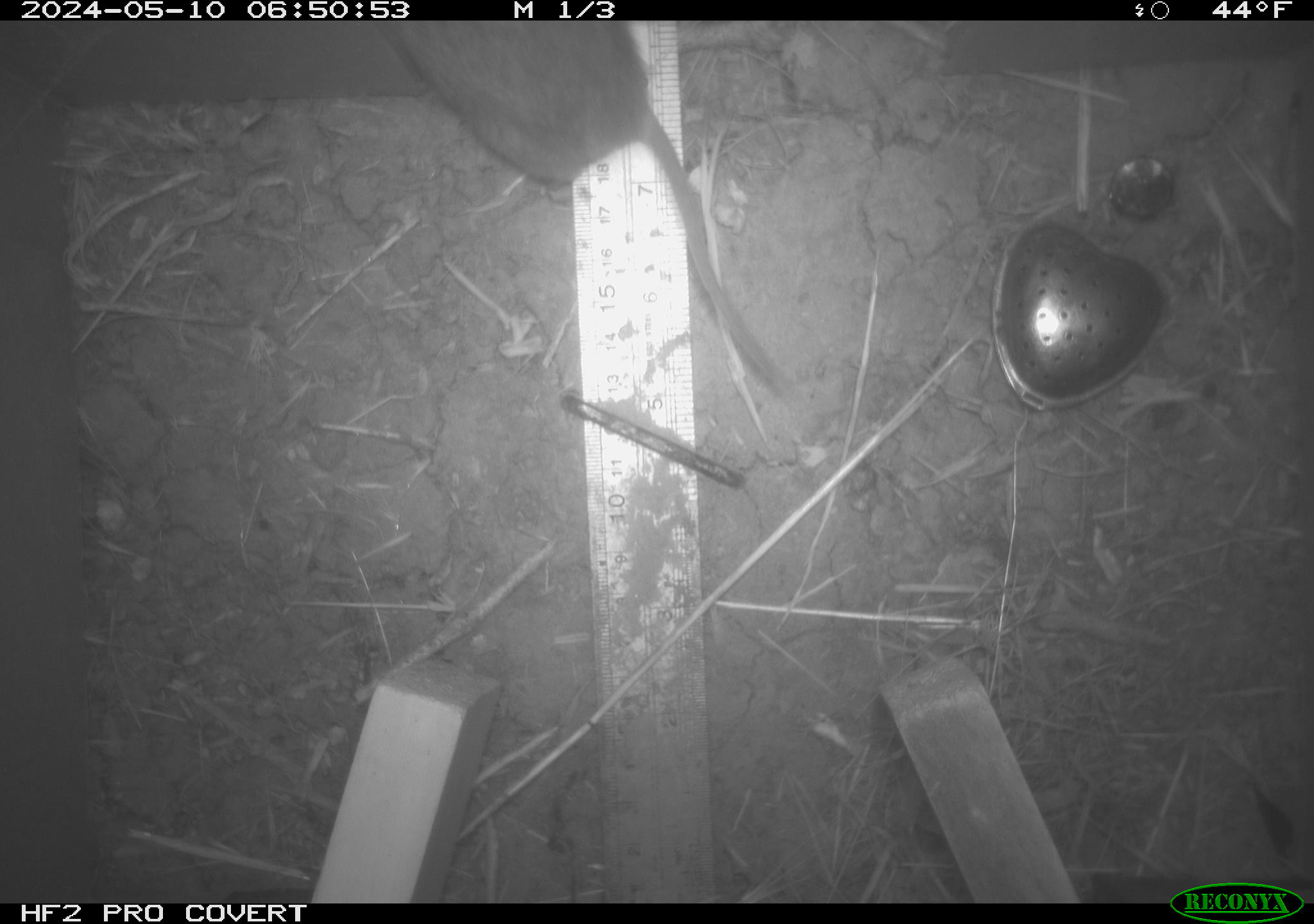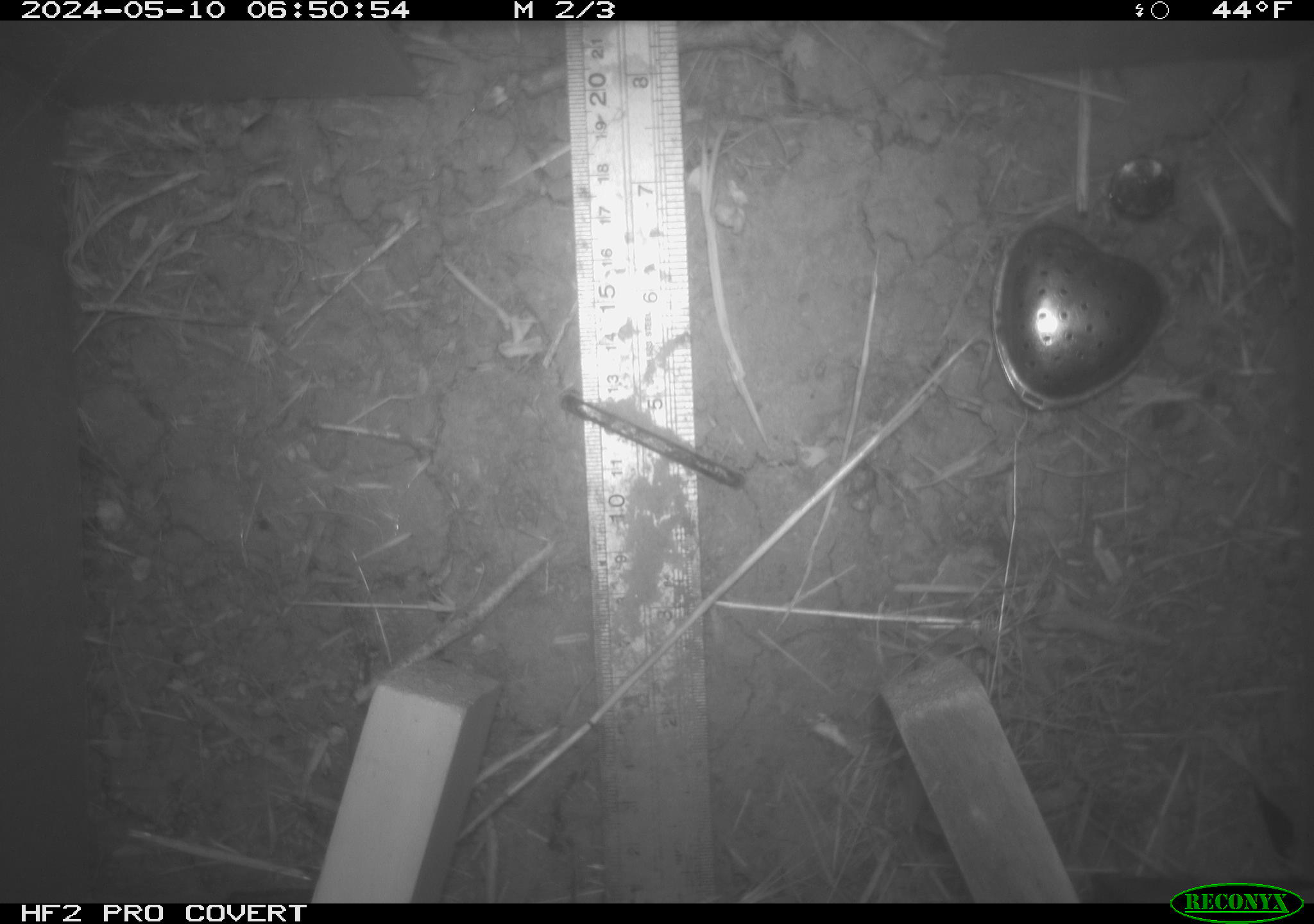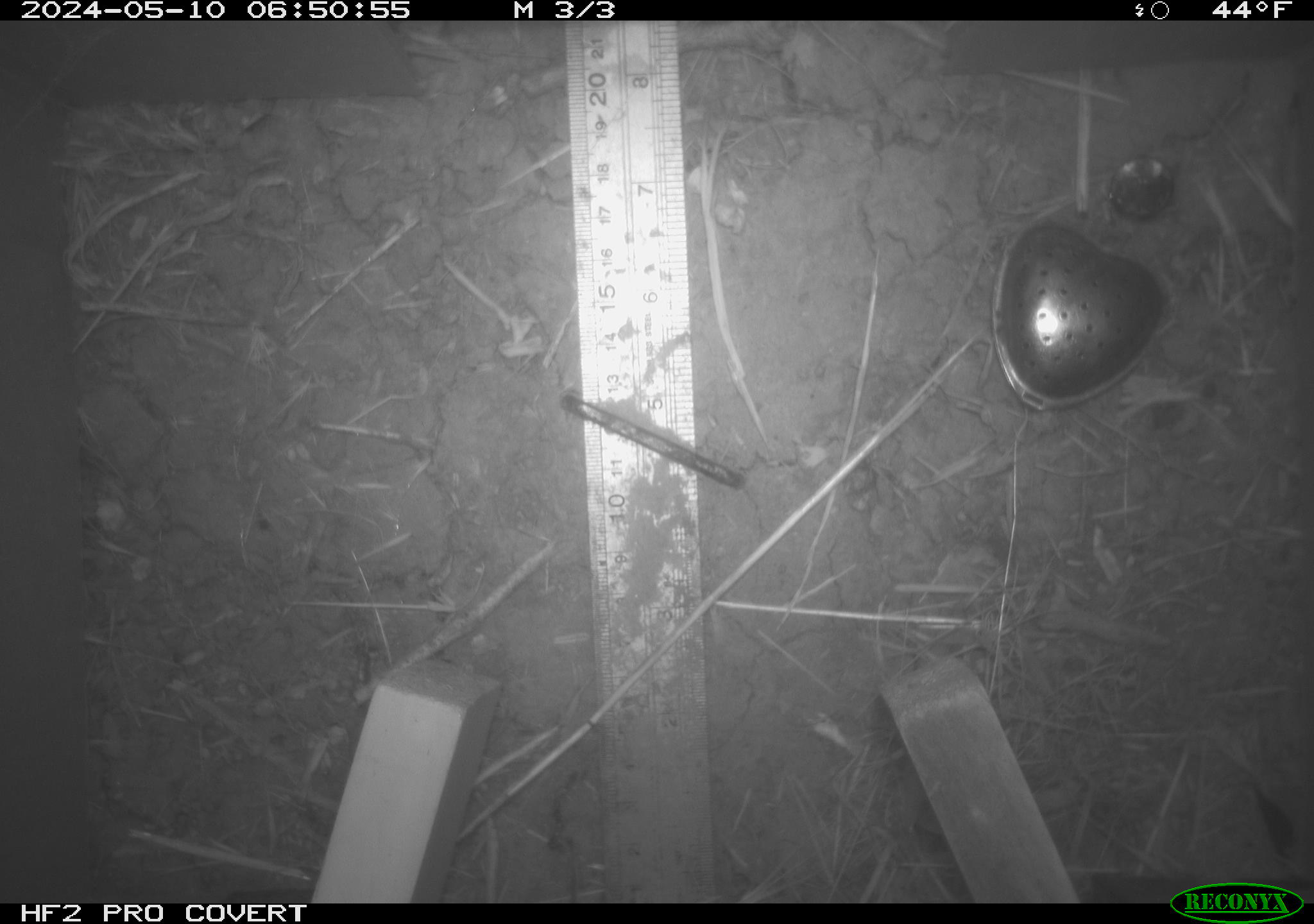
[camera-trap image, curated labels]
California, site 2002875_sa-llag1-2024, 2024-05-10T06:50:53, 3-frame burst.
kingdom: Animalia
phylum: Chordata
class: Mammalia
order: Rodentia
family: Cricetidae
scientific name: Arvicolinae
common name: voles, lemmings, and muskrats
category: arvicolinae subfamily